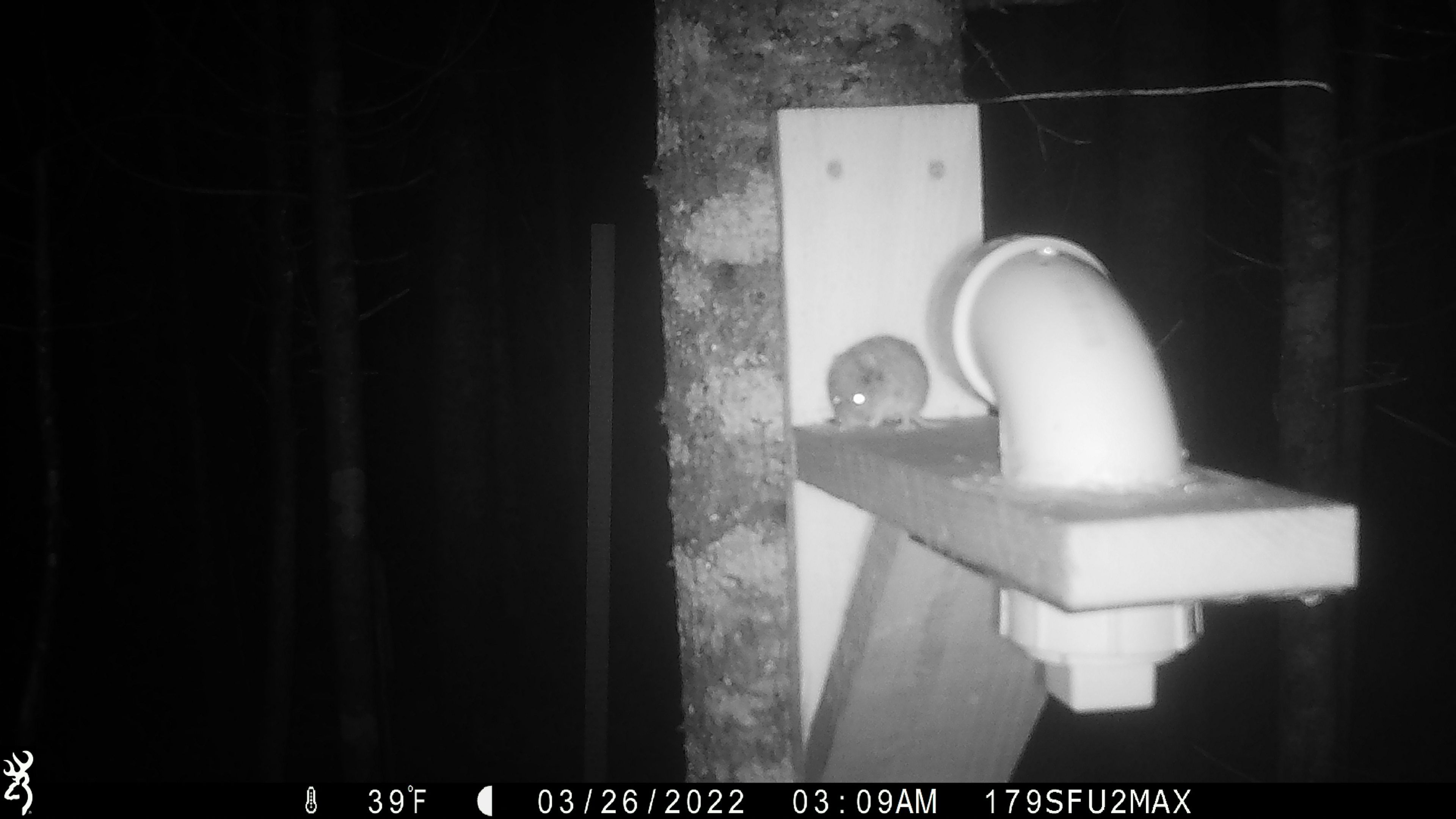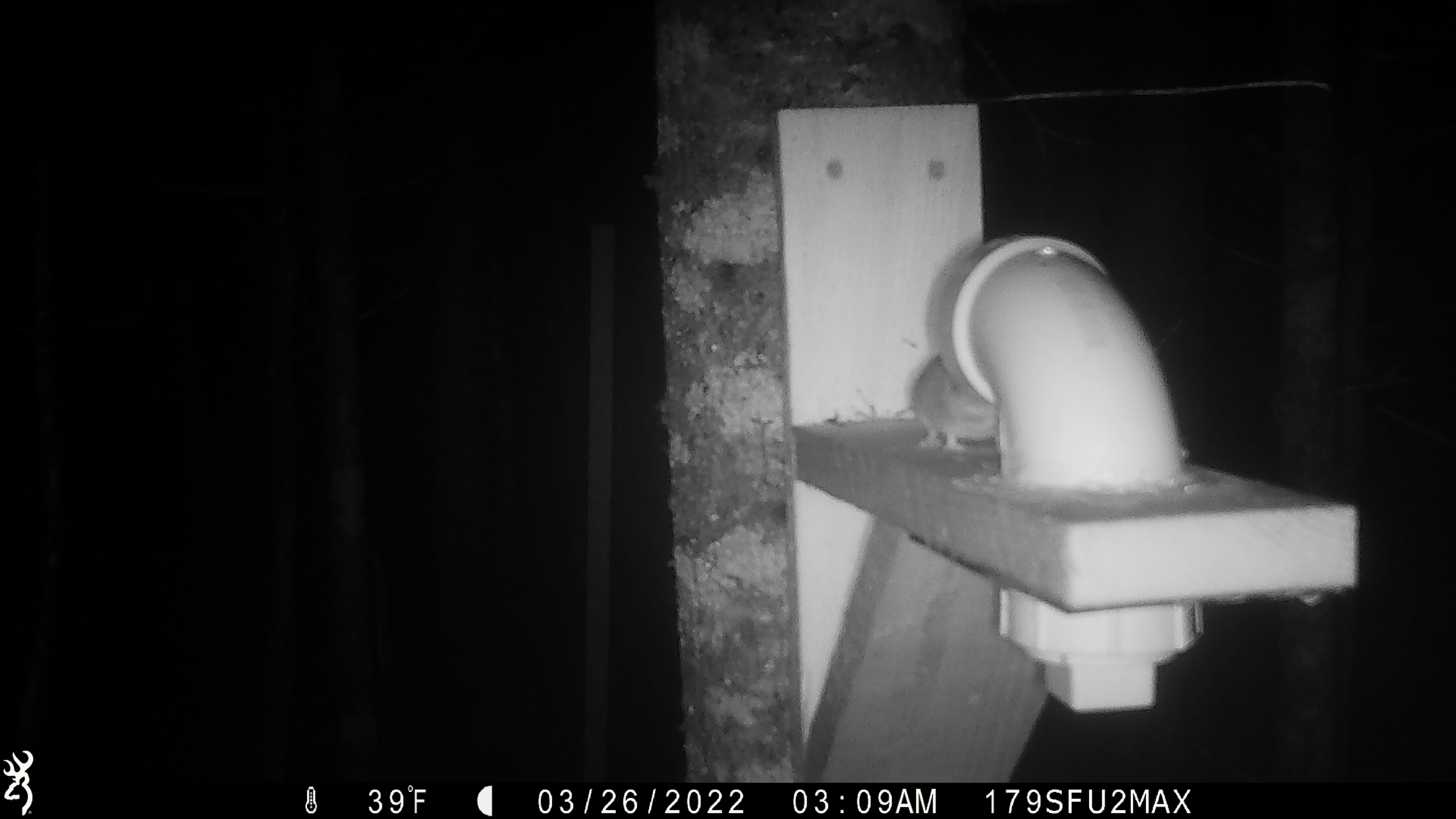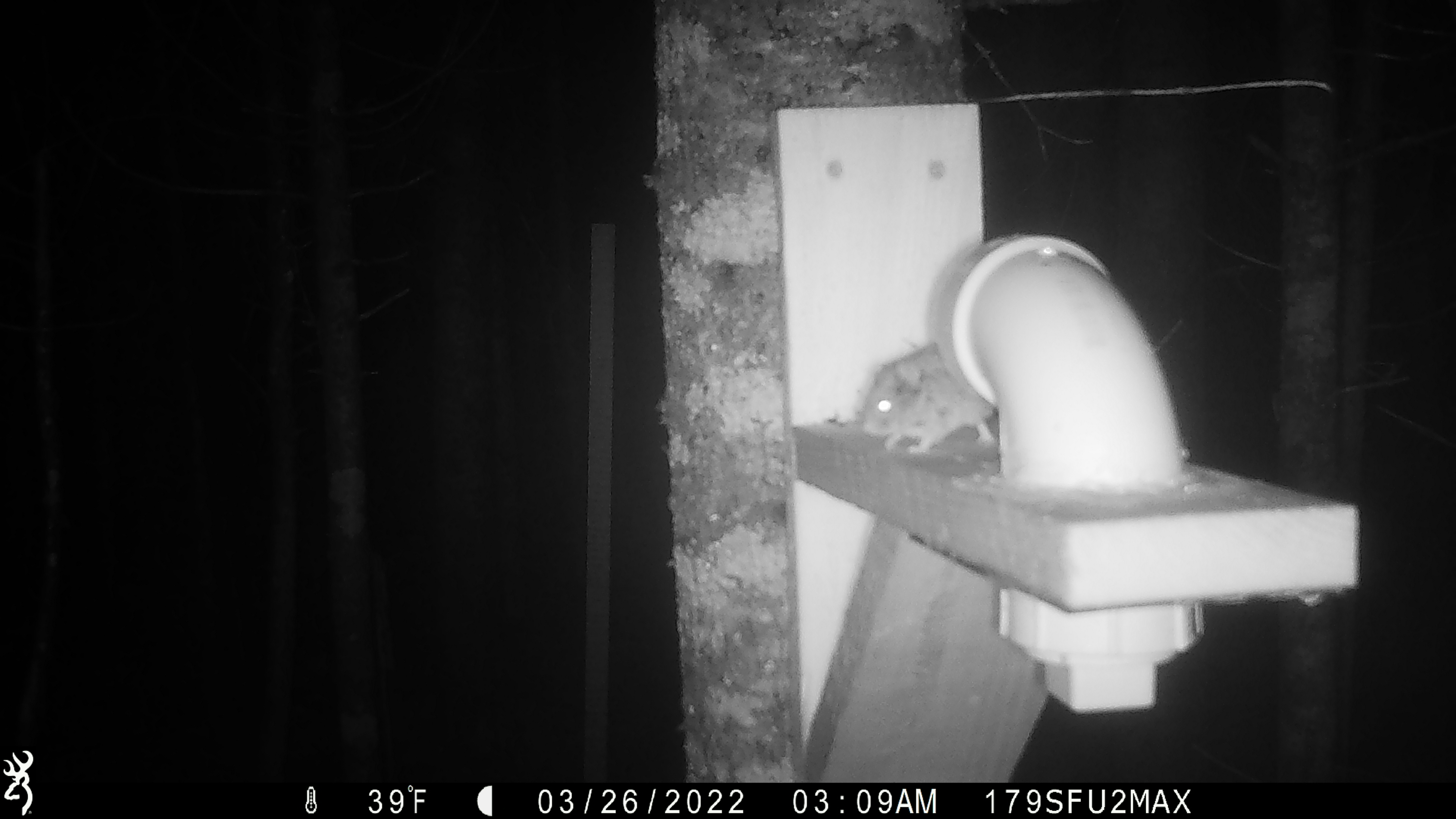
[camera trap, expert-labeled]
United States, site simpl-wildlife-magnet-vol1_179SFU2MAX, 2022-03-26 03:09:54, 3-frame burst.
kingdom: Animalia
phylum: Chordata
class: Mammalia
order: Rodentia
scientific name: Rodentia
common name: mouse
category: mouse sp.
Mouse sp. (mouse) (Rodentia).